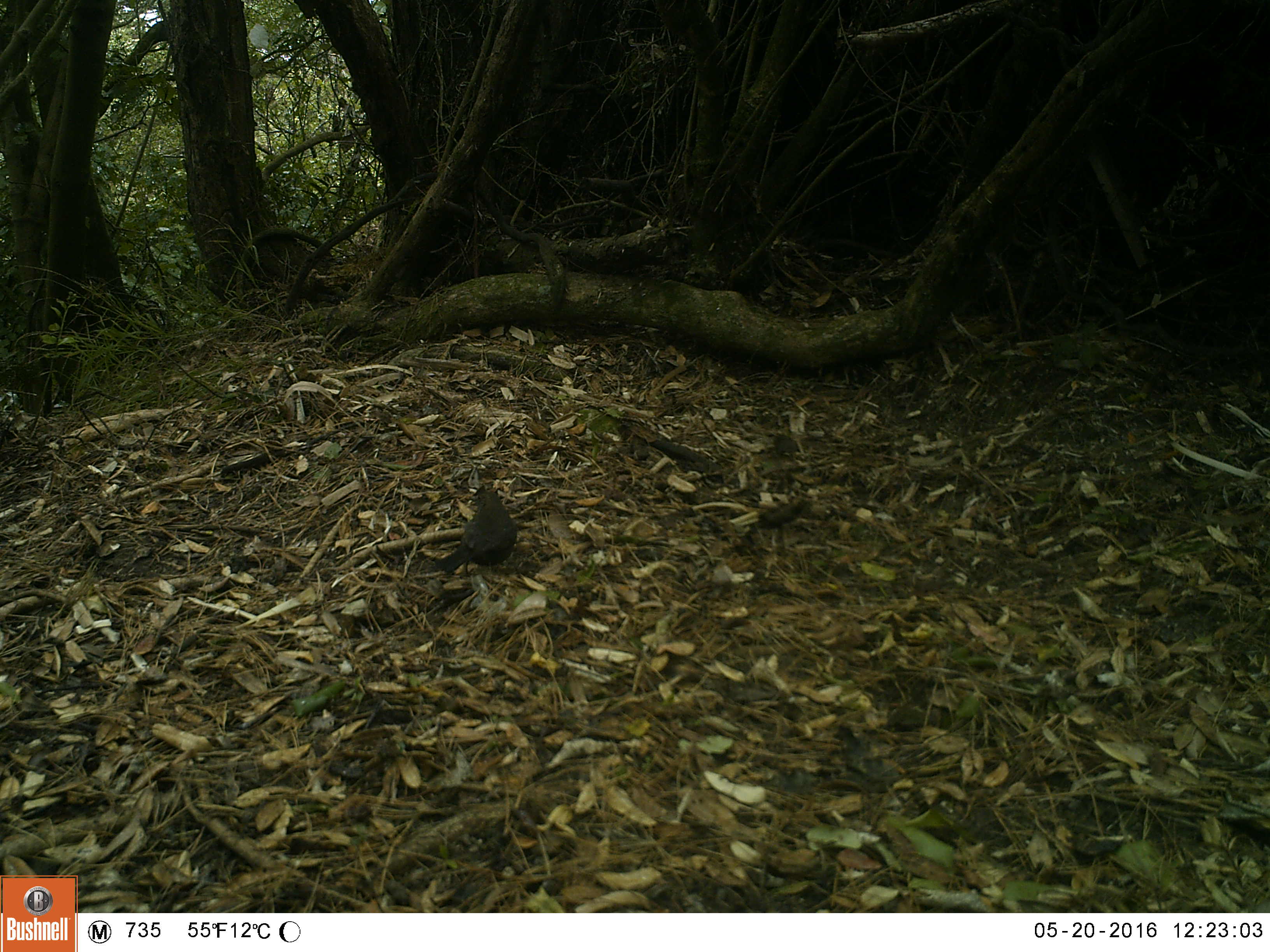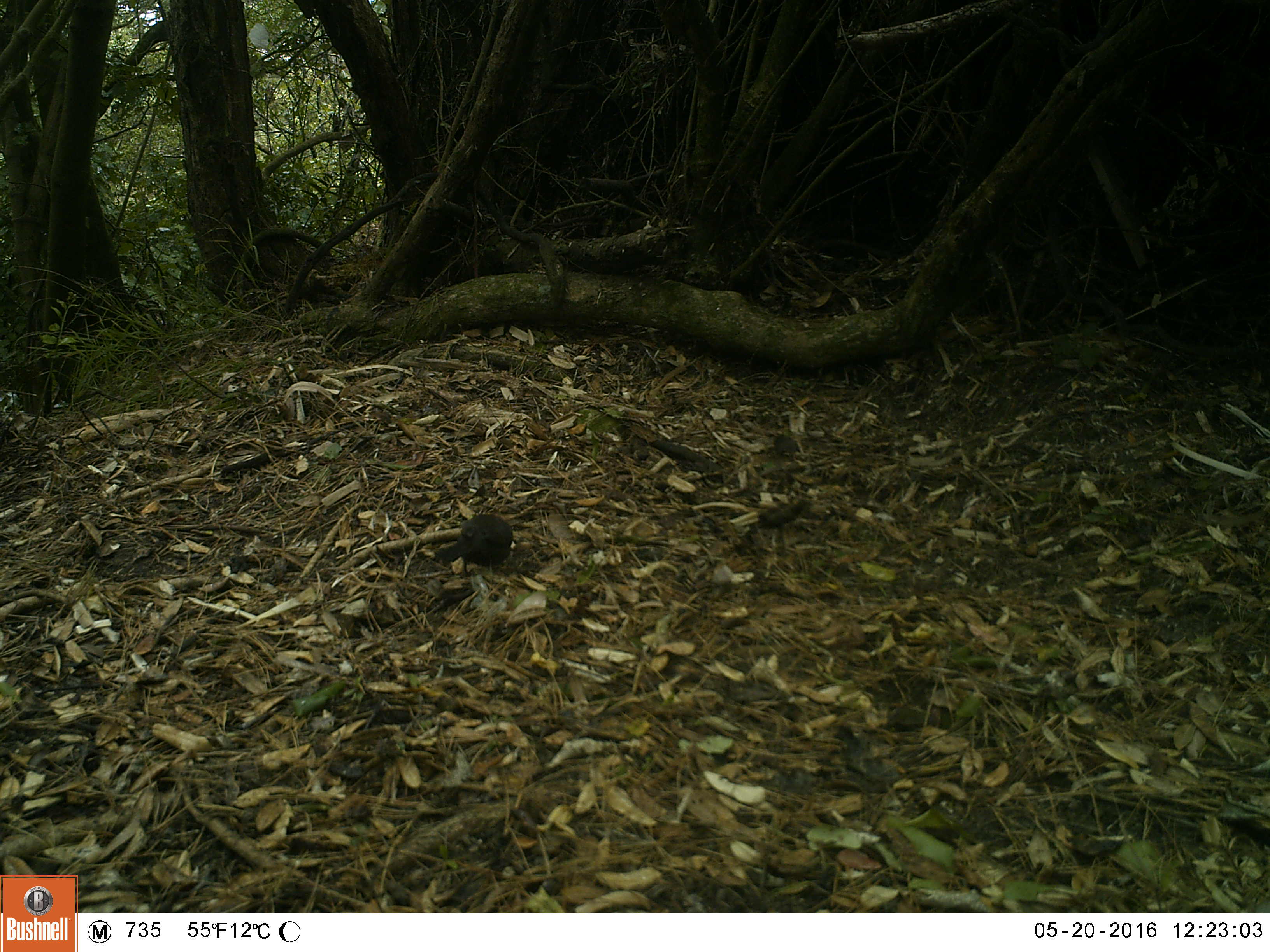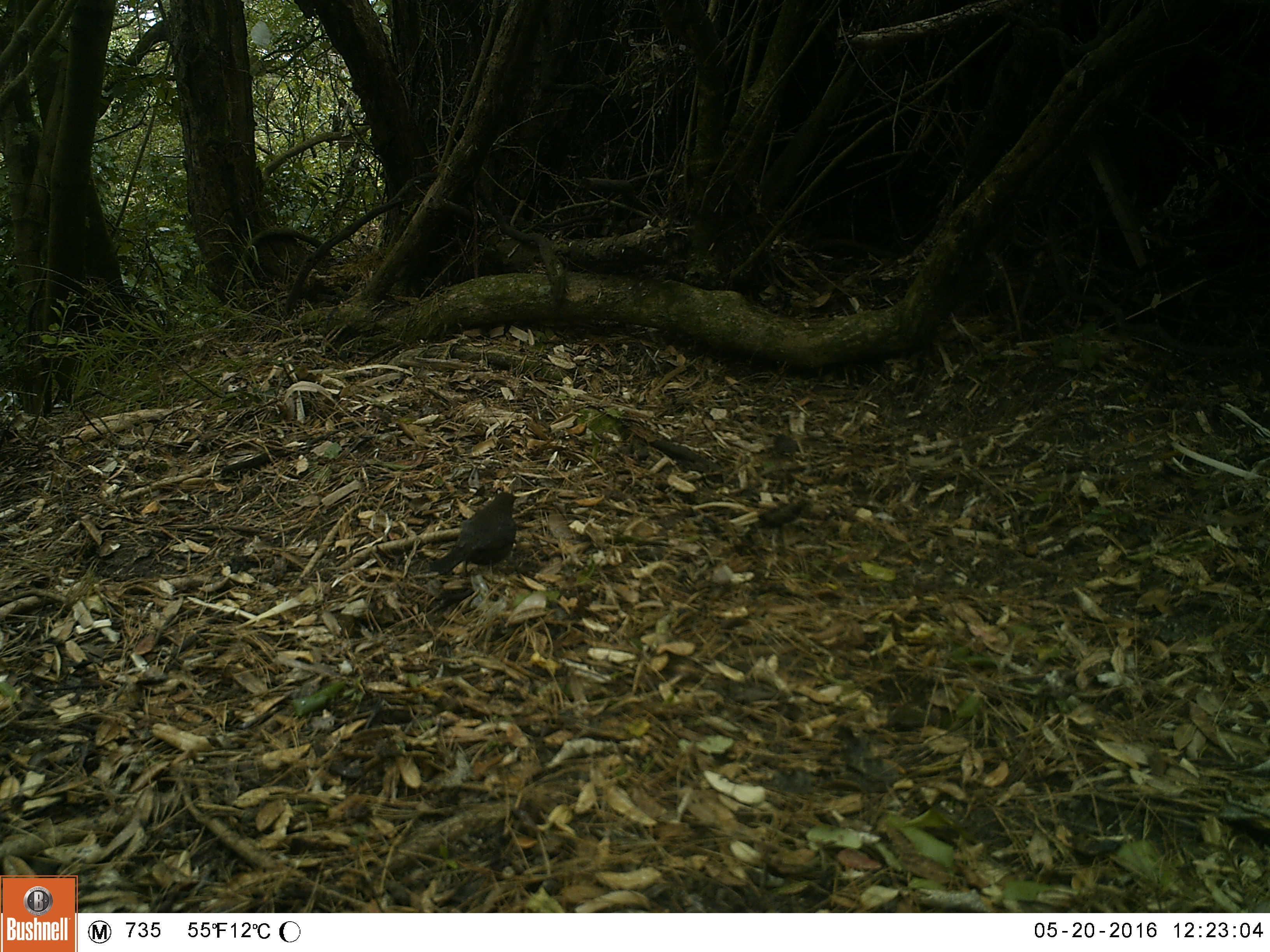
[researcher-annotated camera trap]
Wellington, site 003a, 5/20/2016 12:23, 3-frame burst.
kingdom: Animalia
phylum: Chordata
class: Aves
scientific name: Aves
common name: bird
Bird (Aves).